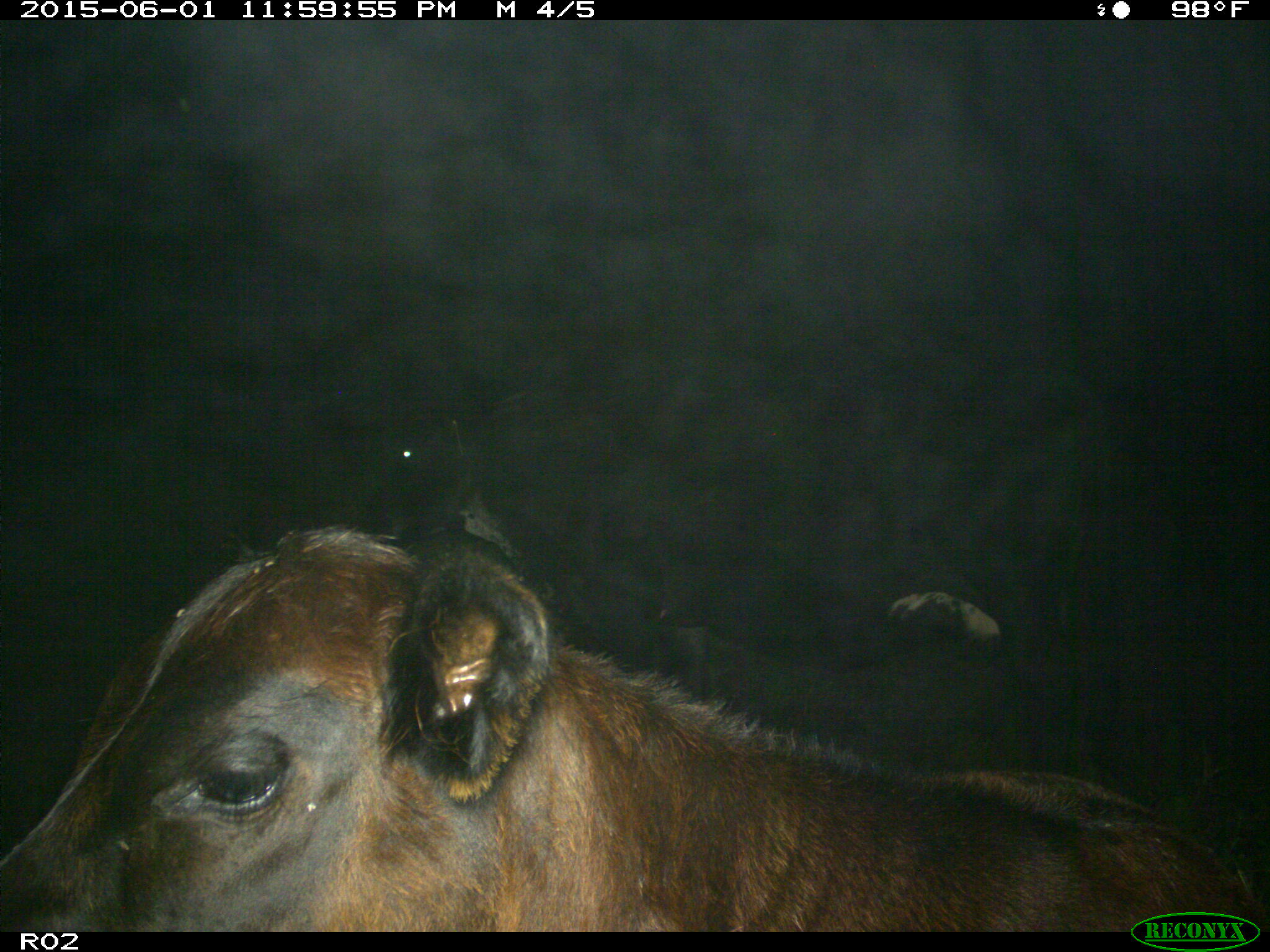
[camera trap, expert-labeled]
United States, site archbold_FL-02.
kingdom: Animalia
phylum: Chordata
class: Mammalia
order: Artiodactyla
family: Bovidae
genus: Bos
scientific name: Bos taurus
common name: domestic cow